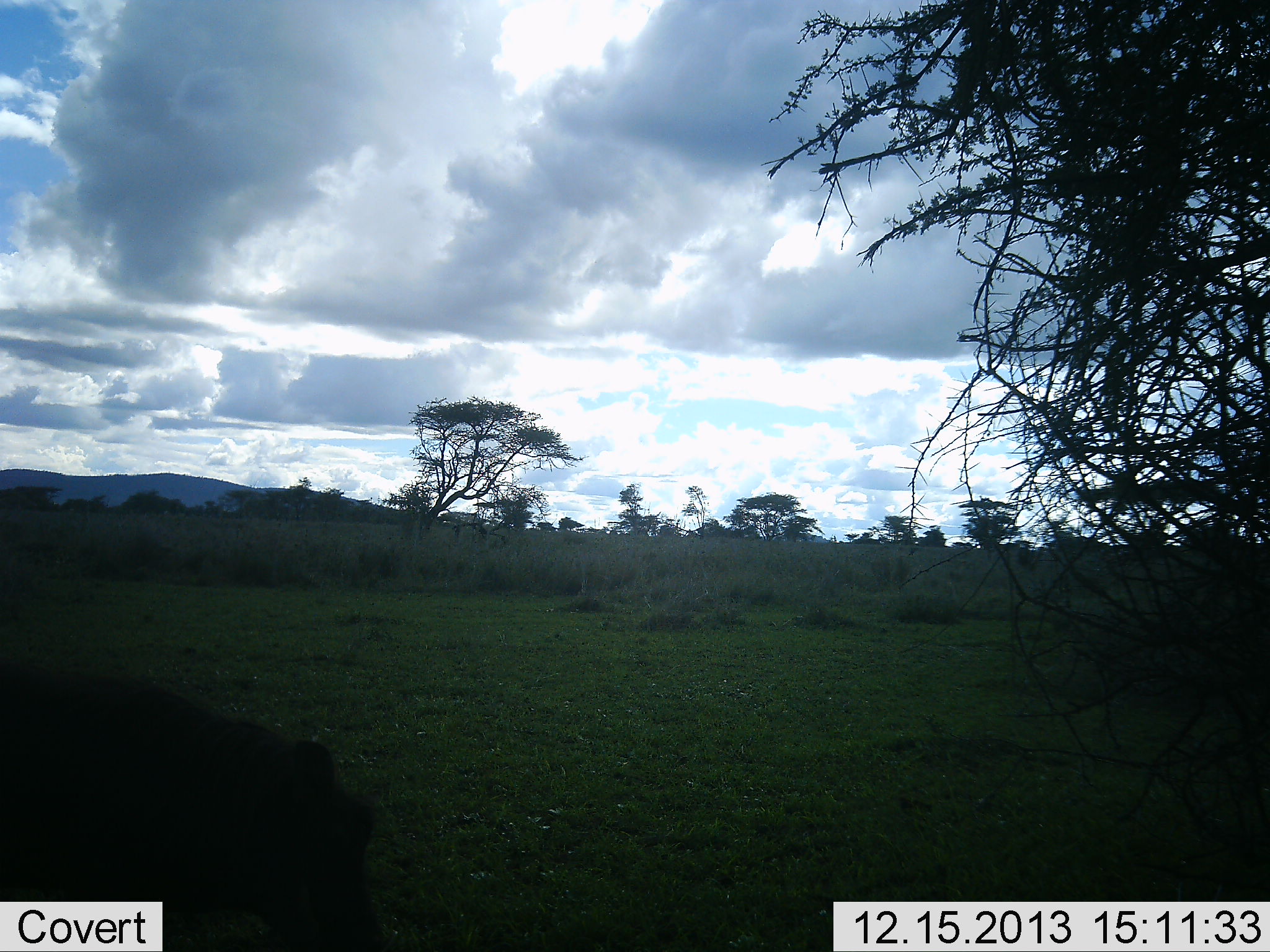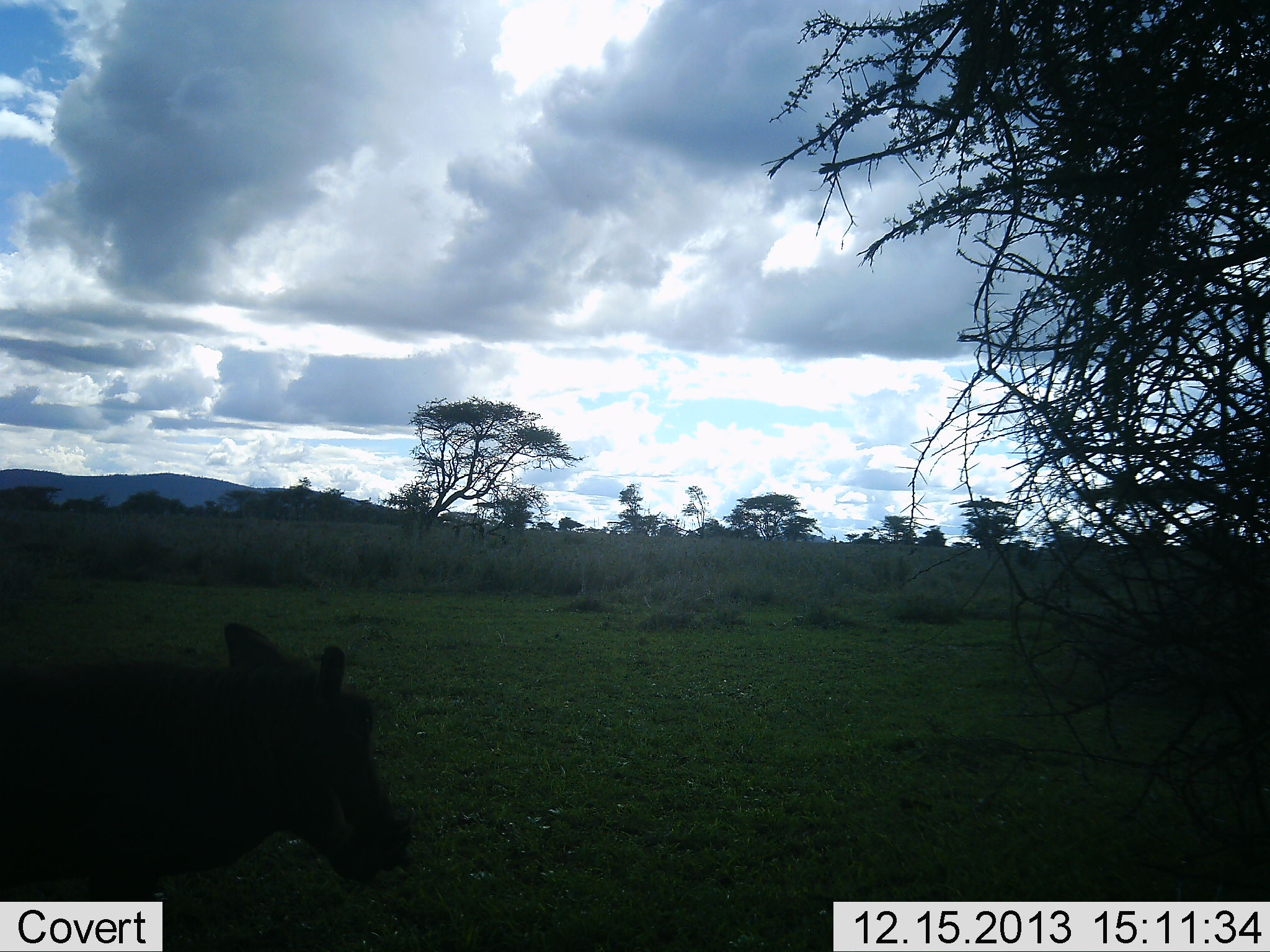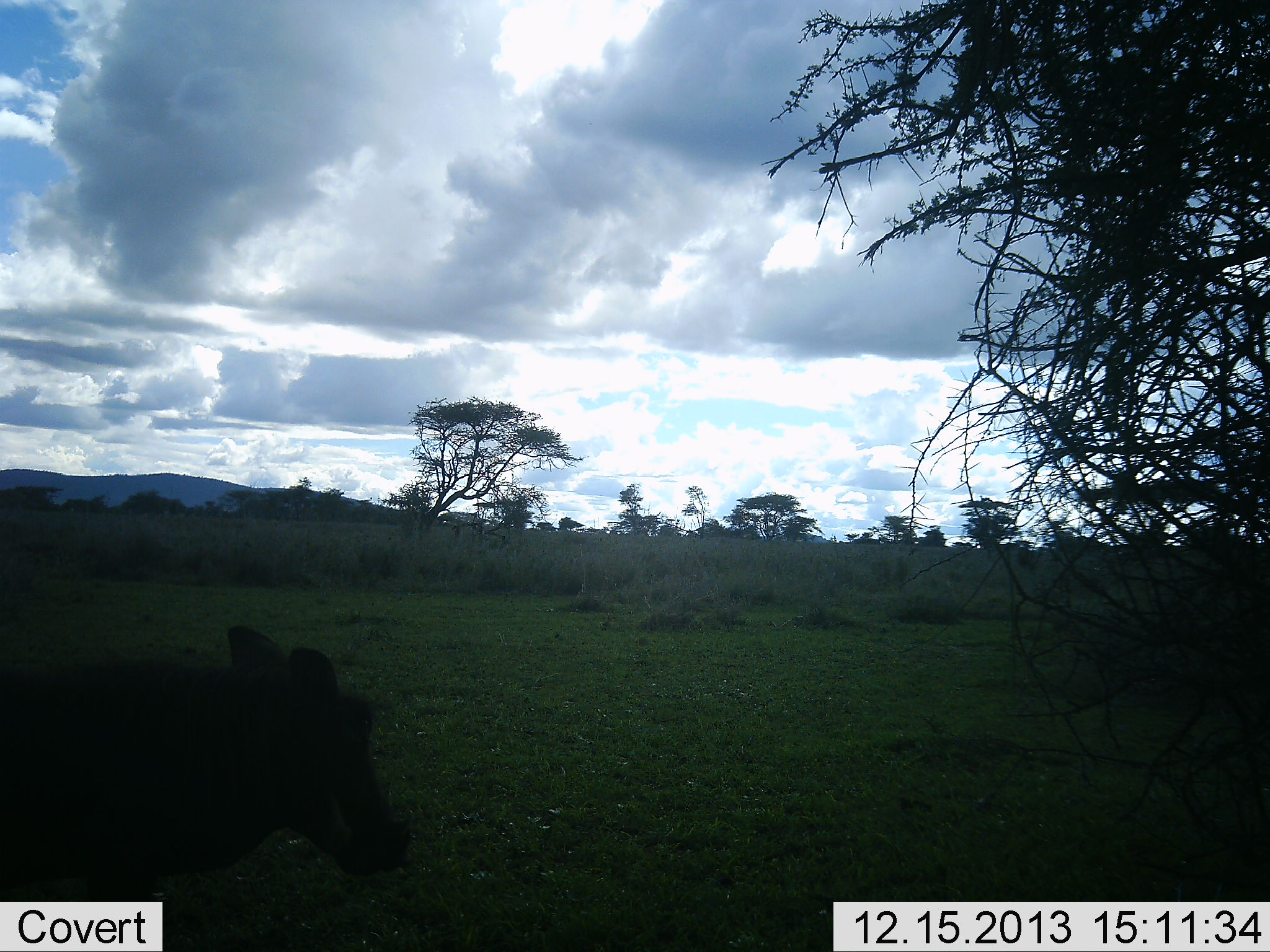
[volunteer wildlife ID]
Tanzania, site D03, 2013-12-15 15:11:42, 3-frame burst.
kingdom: Animalia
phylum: Chordata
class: Mammalia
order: Artiodactyla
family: Suidae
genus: Phacochoerus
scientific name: Phacochoerus africanus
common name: warthog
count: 1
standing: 55%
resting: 5%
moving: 24%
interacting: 0%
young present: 0%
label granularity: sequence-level